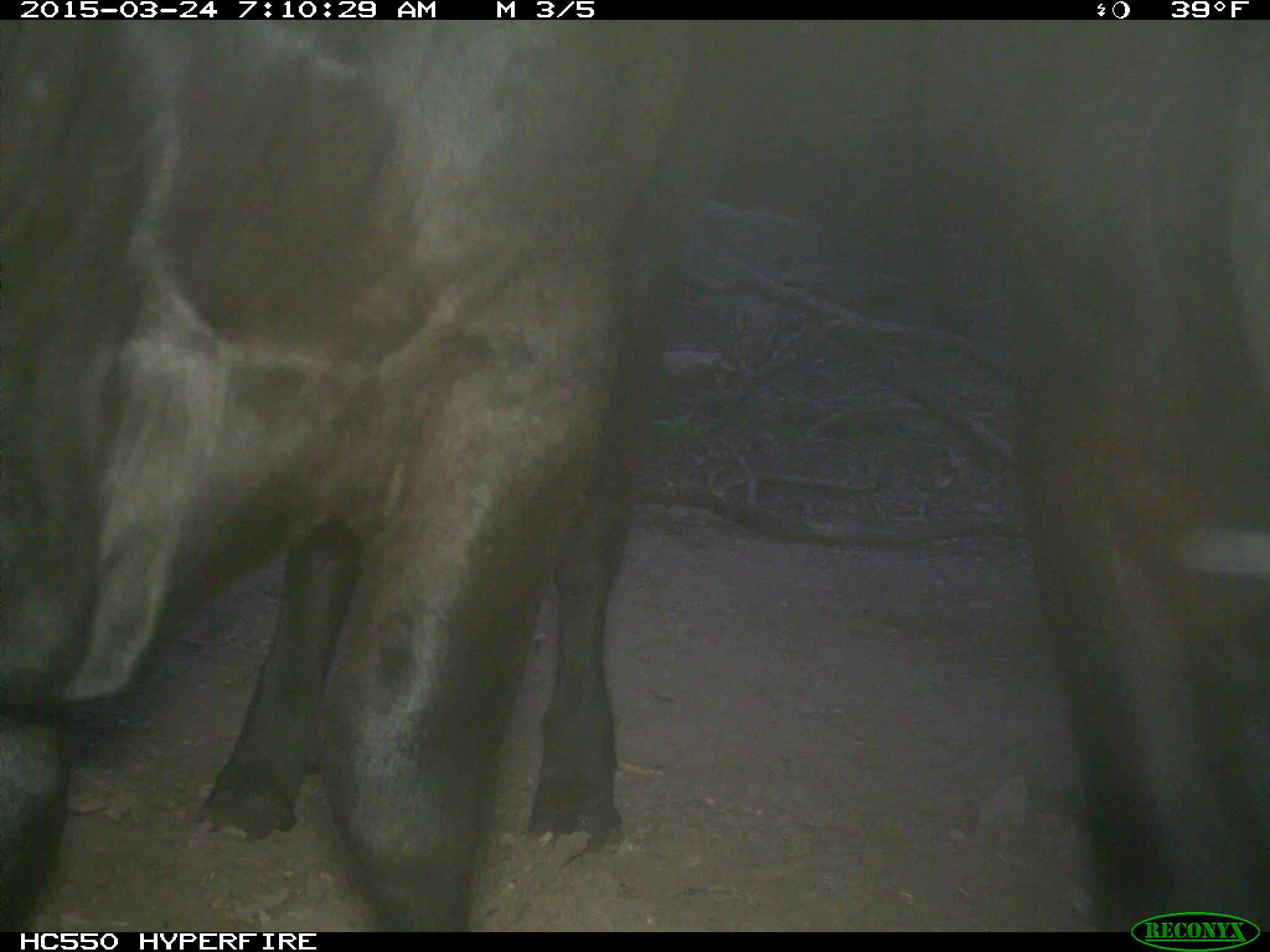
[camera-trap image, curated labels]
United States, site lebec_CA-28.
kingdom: Animalia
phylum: Chordata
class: Mammalia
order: Artiodactyla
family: Bovidae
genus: Bos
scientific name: Bos taurus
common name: domestic cow